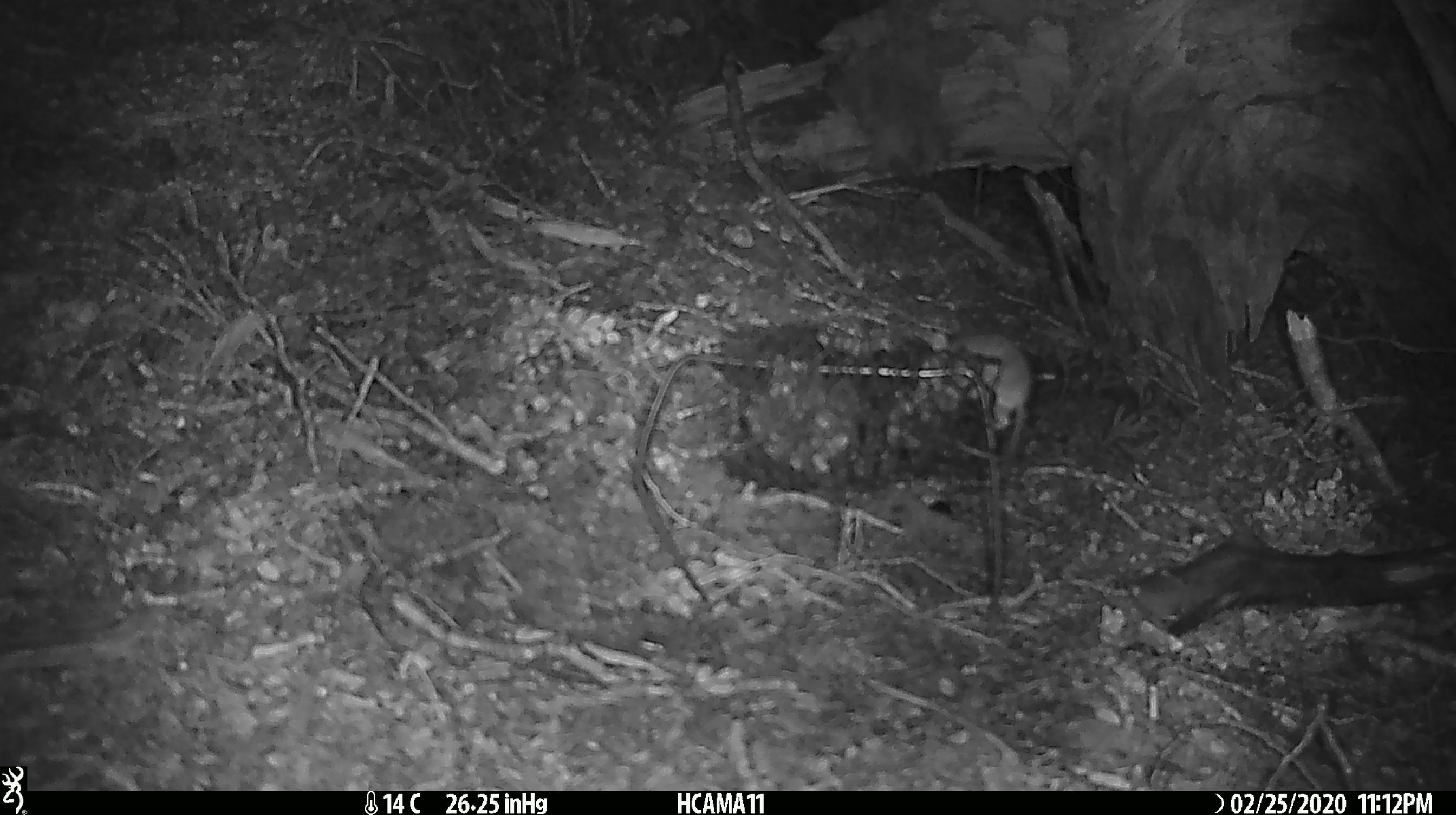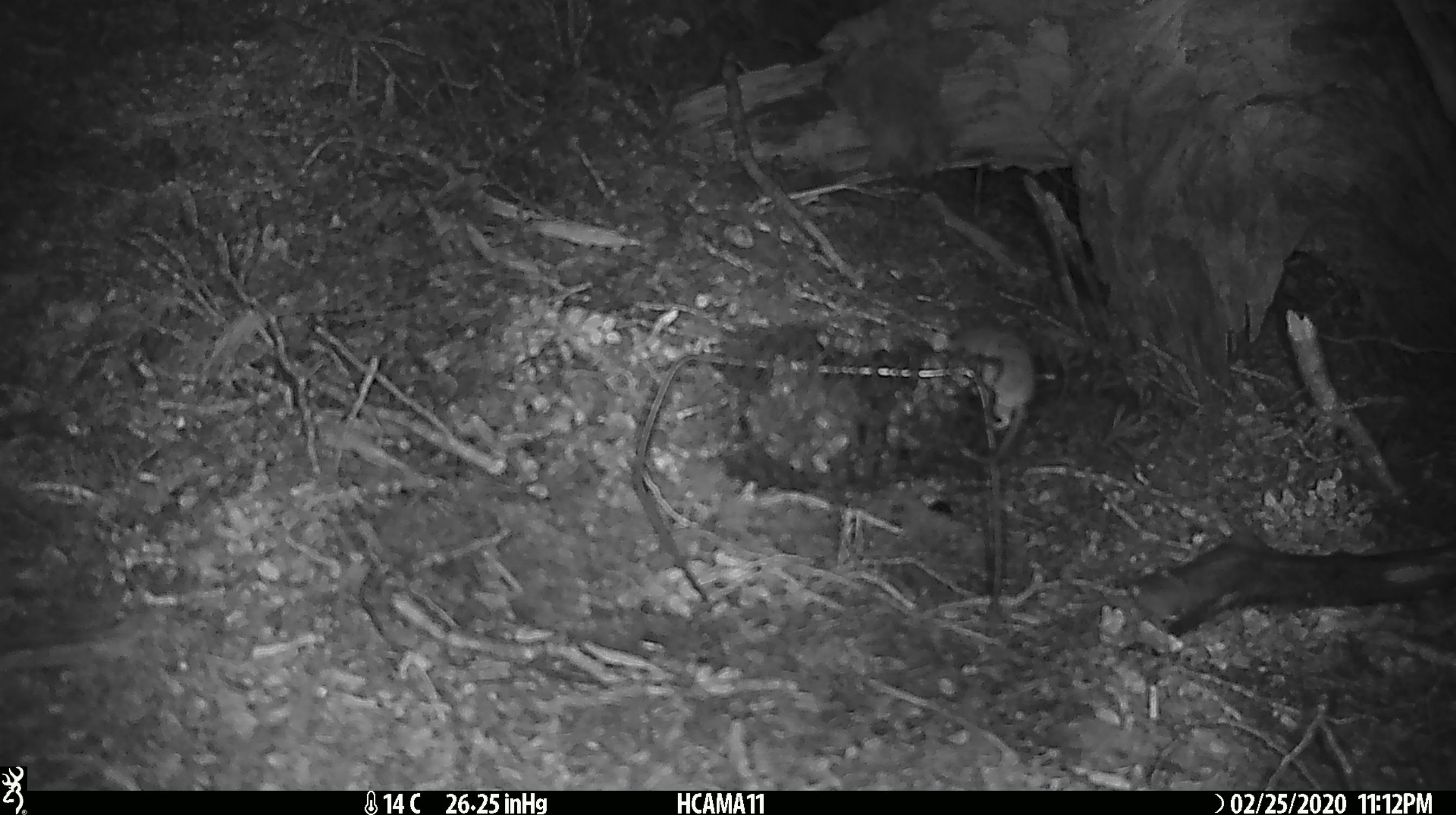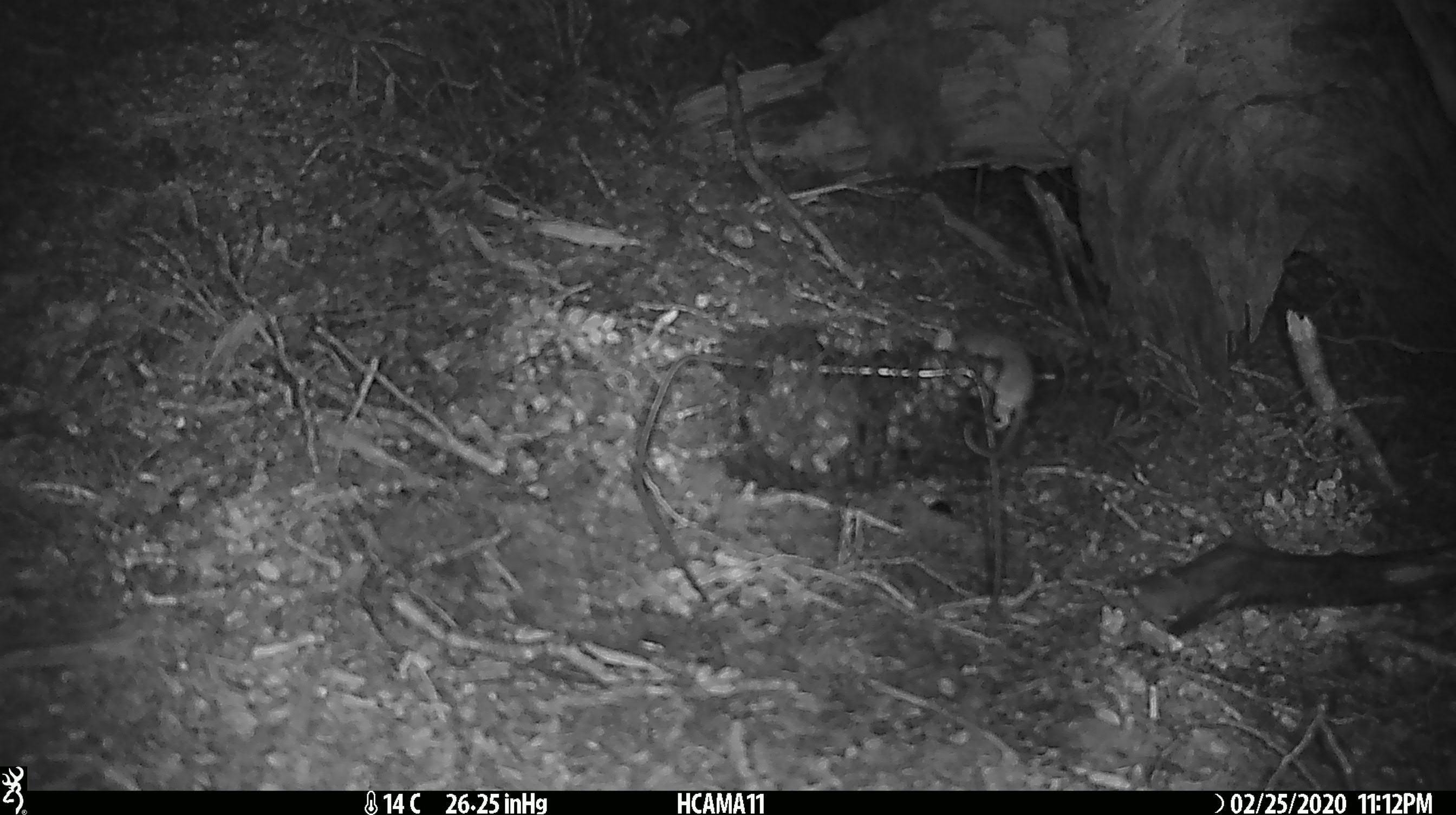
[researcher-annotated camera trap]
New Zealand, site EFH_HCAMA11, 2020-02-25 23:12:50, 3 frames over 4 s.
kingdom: Animalia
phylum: Chordata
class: Mammalia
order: Rodentia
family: Muridae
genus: Mus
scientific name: Mus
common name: mouse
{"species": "mouse (Mus)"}